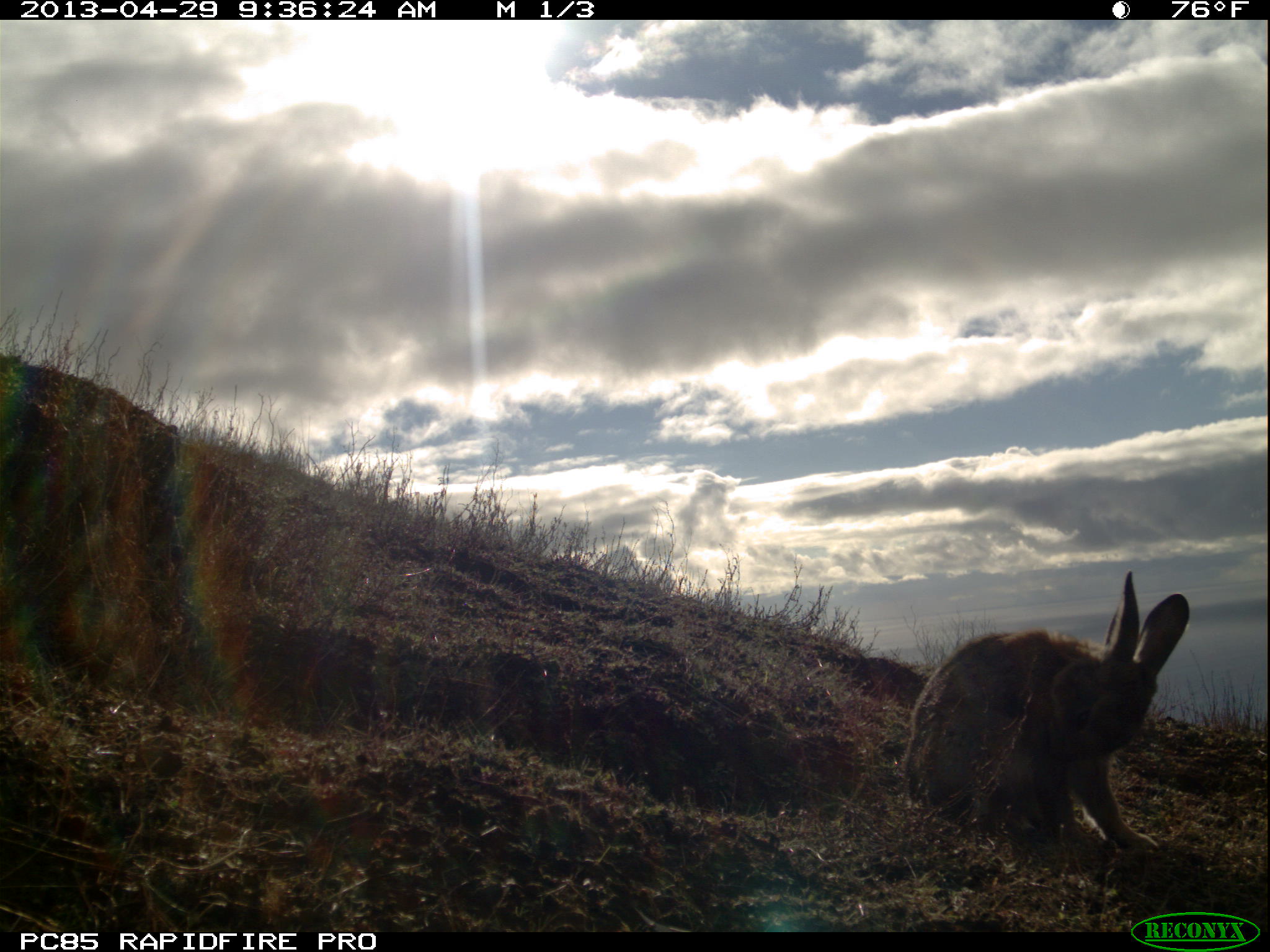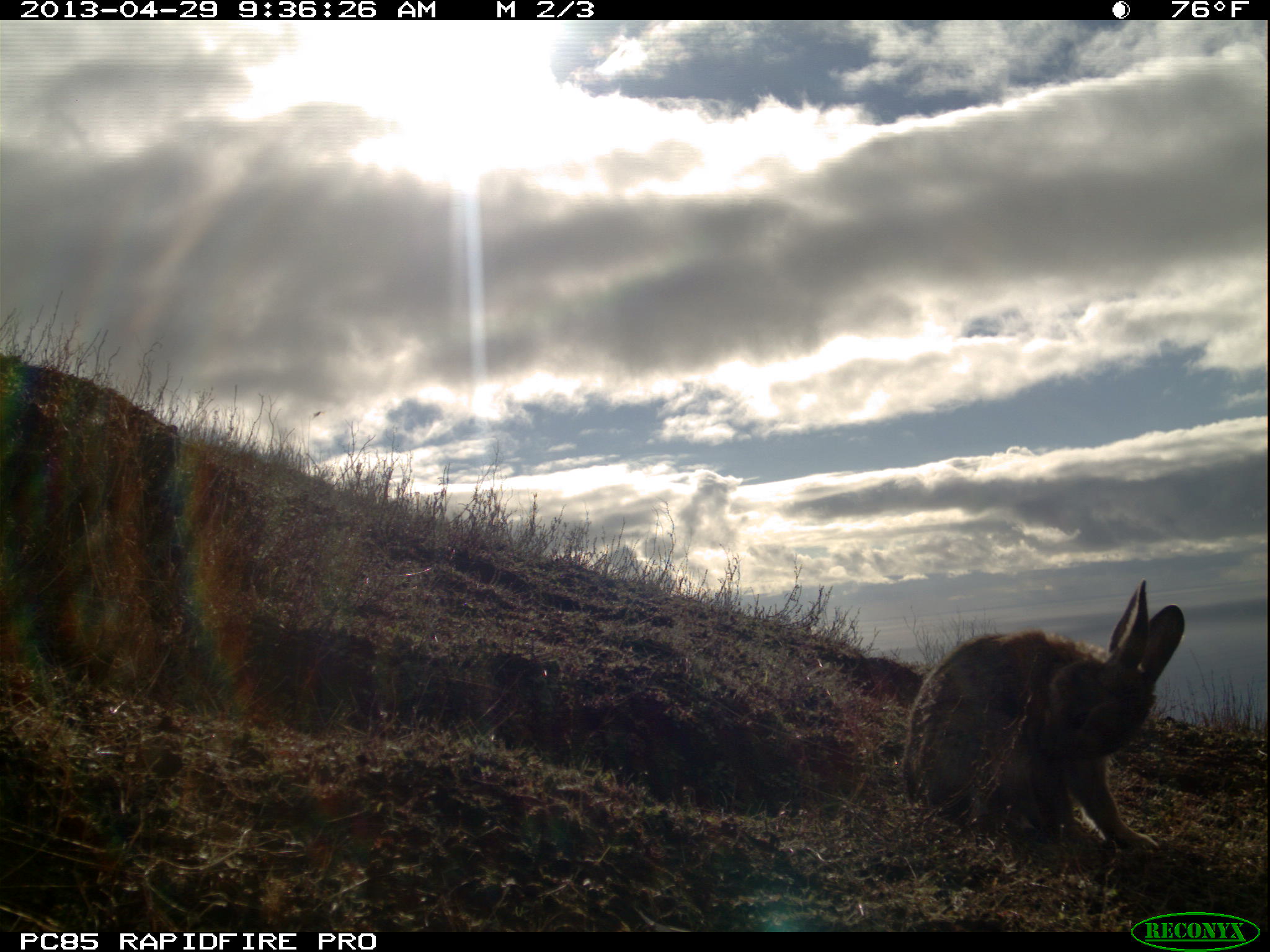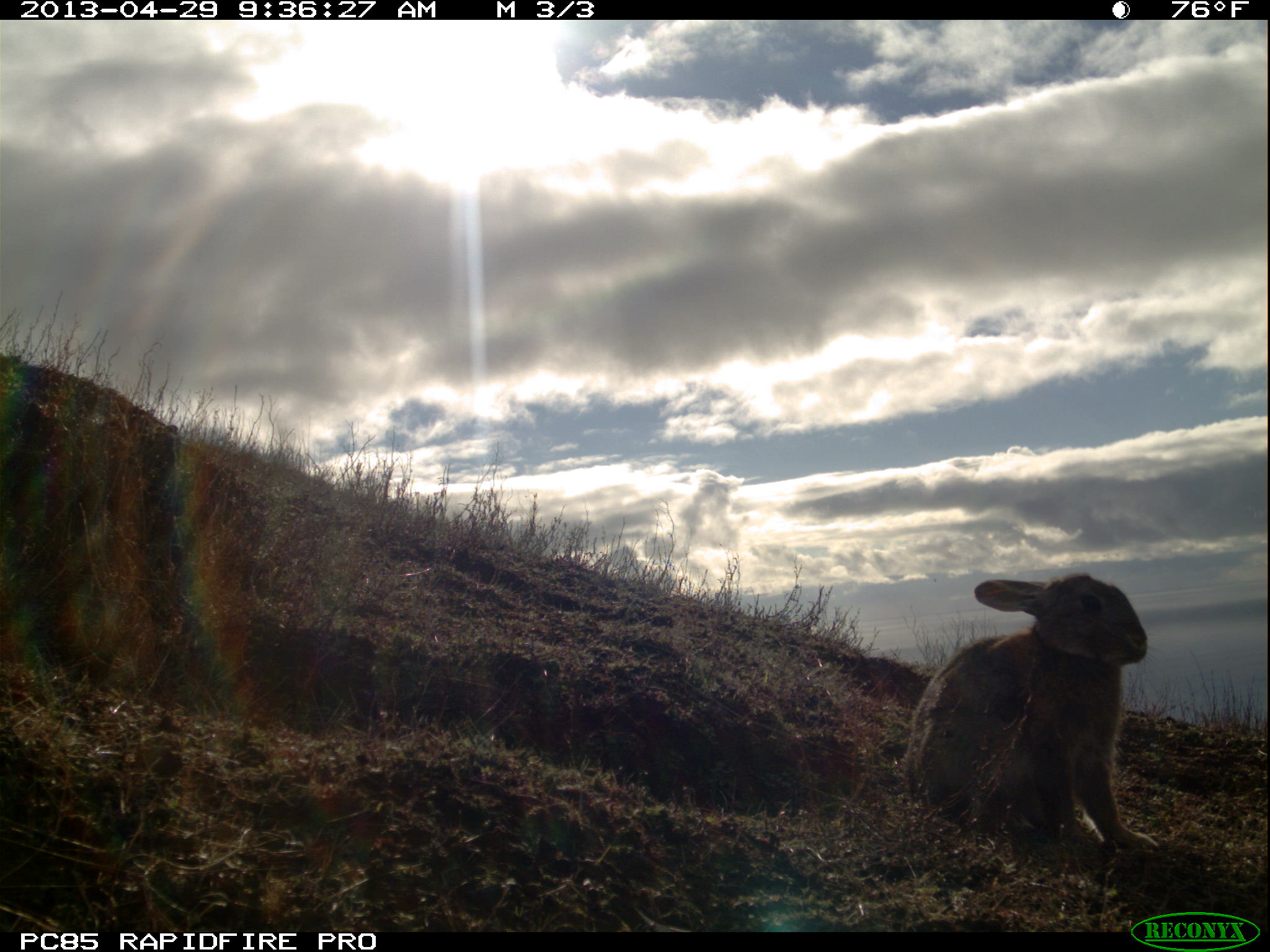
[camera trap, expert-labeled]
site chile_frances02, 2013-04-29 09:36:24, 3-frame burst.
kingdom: Animalia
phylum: Chordata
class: Mammalia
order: Lagomorpha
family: Leporidae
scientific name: Leporidae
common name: rabbits and hares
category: rabbit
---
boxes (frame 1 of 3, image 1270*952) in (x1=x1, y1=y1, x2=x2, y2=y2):
rabbit: (x1=892, y1=570, x2=1194, y2=867)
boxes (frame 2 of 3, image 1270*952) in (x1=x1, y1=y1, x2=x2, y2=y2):
rabbit: (x1=892, y1=580, x2=1186, y2=865)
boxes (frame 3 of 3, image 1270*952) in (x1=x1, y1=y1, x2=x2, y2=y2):
rabbit: (x1=895, y1=571, x2=1153, y2=864)